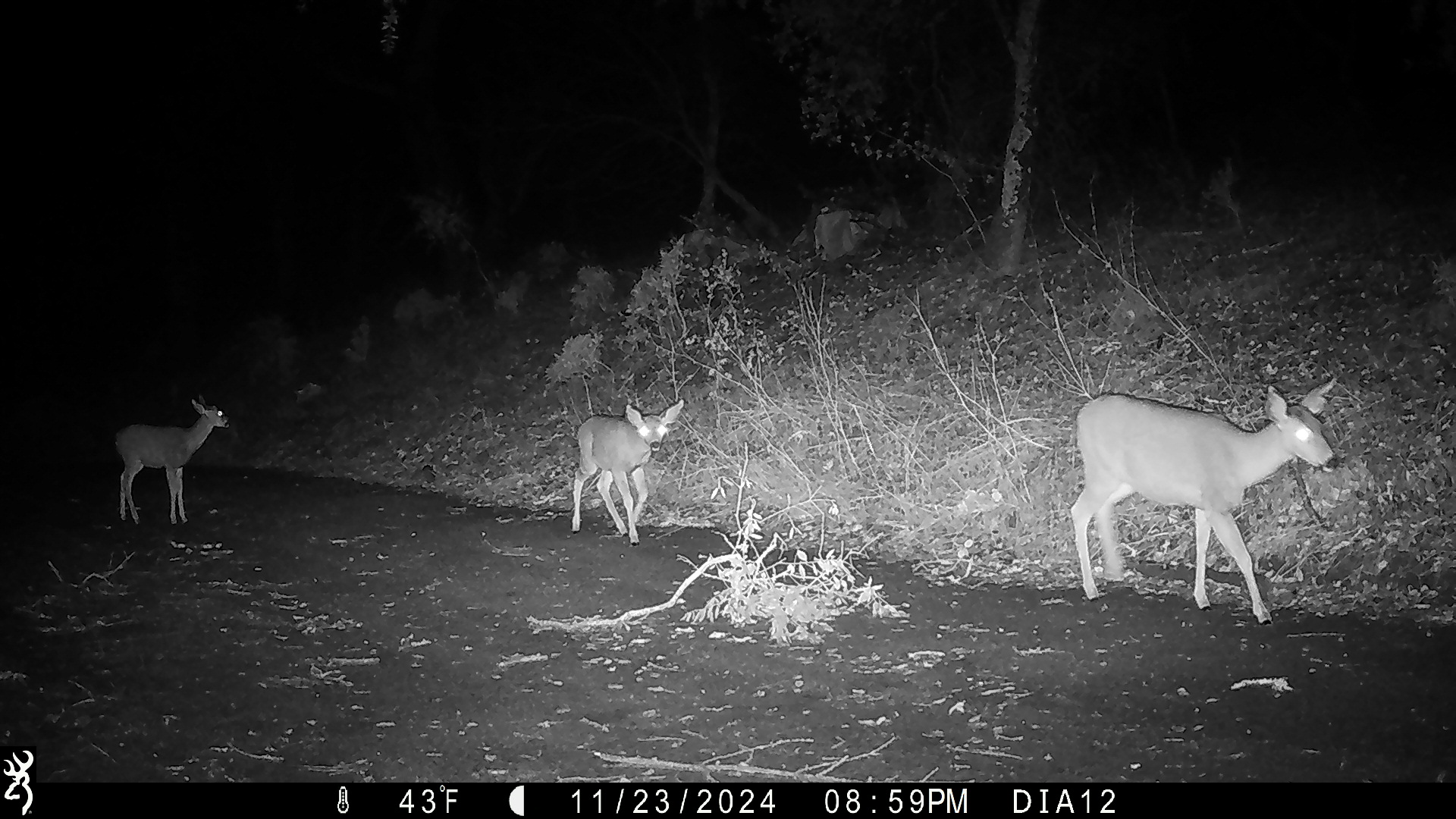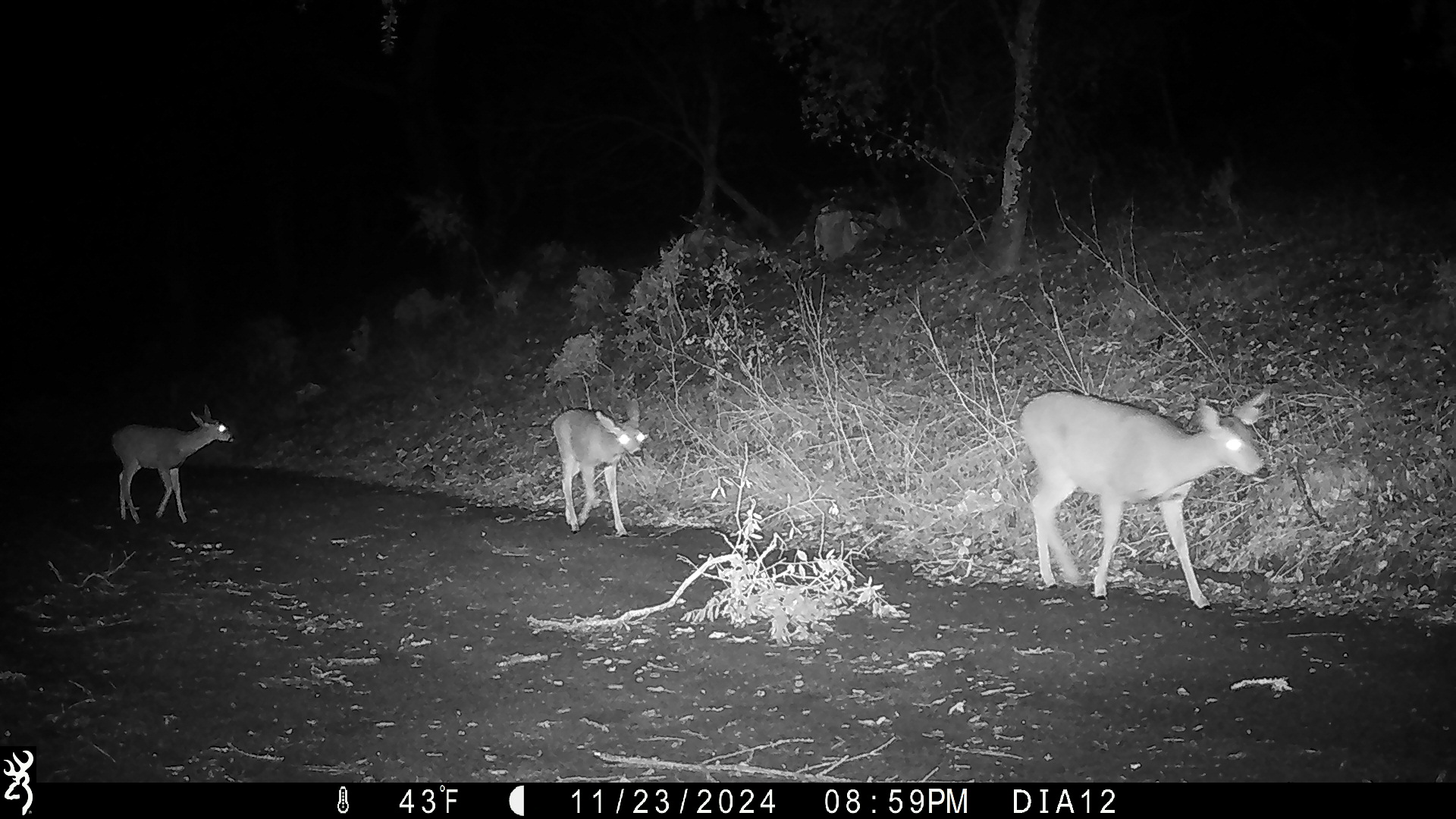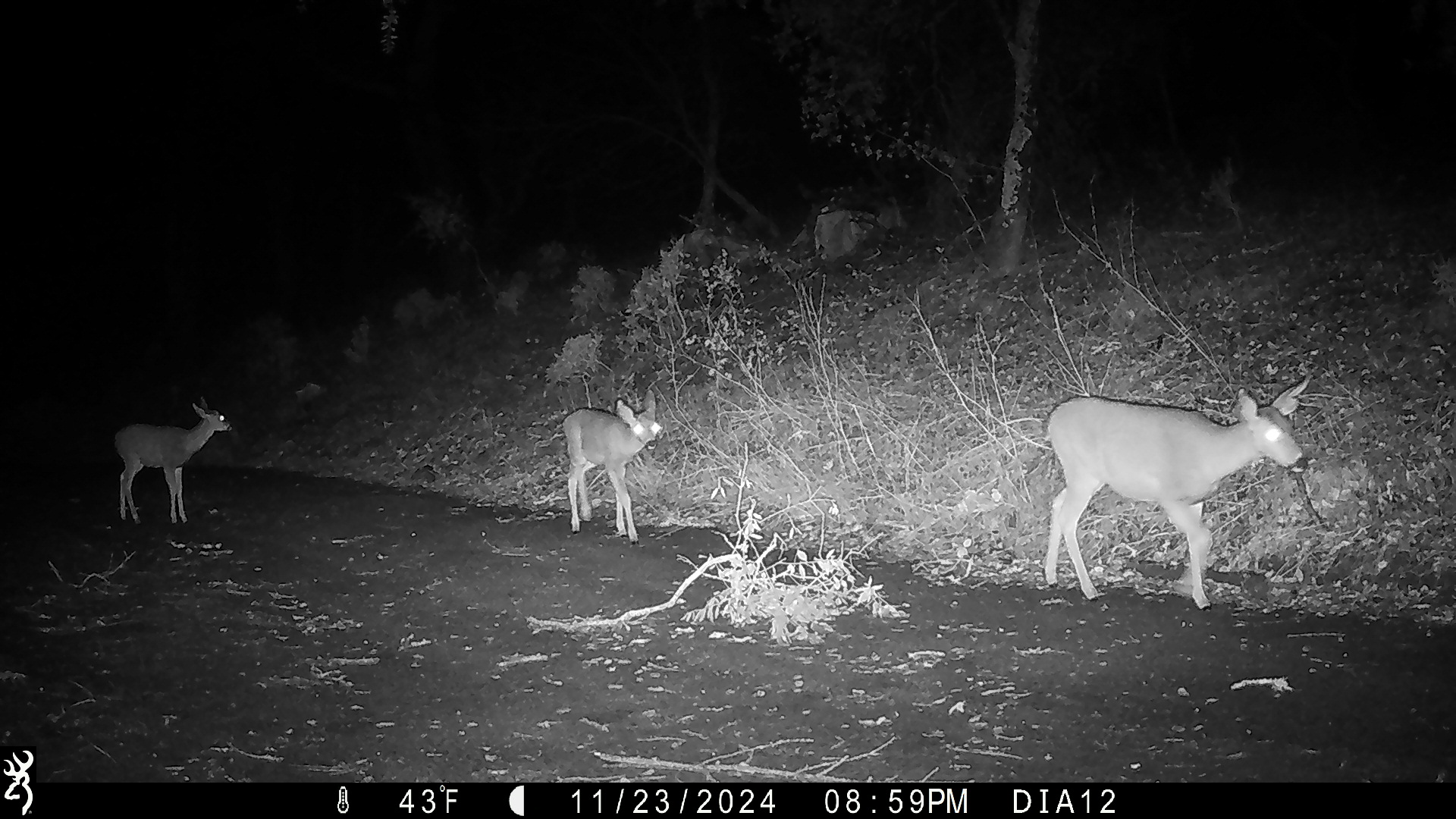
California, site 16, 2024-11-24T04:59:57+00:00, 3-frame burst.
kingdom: Animalia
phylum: Chordata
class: Mammalia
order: Artiodactyla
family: Cervidae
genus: Odocoileus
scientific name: Odocoileus hemionus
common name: mule deer